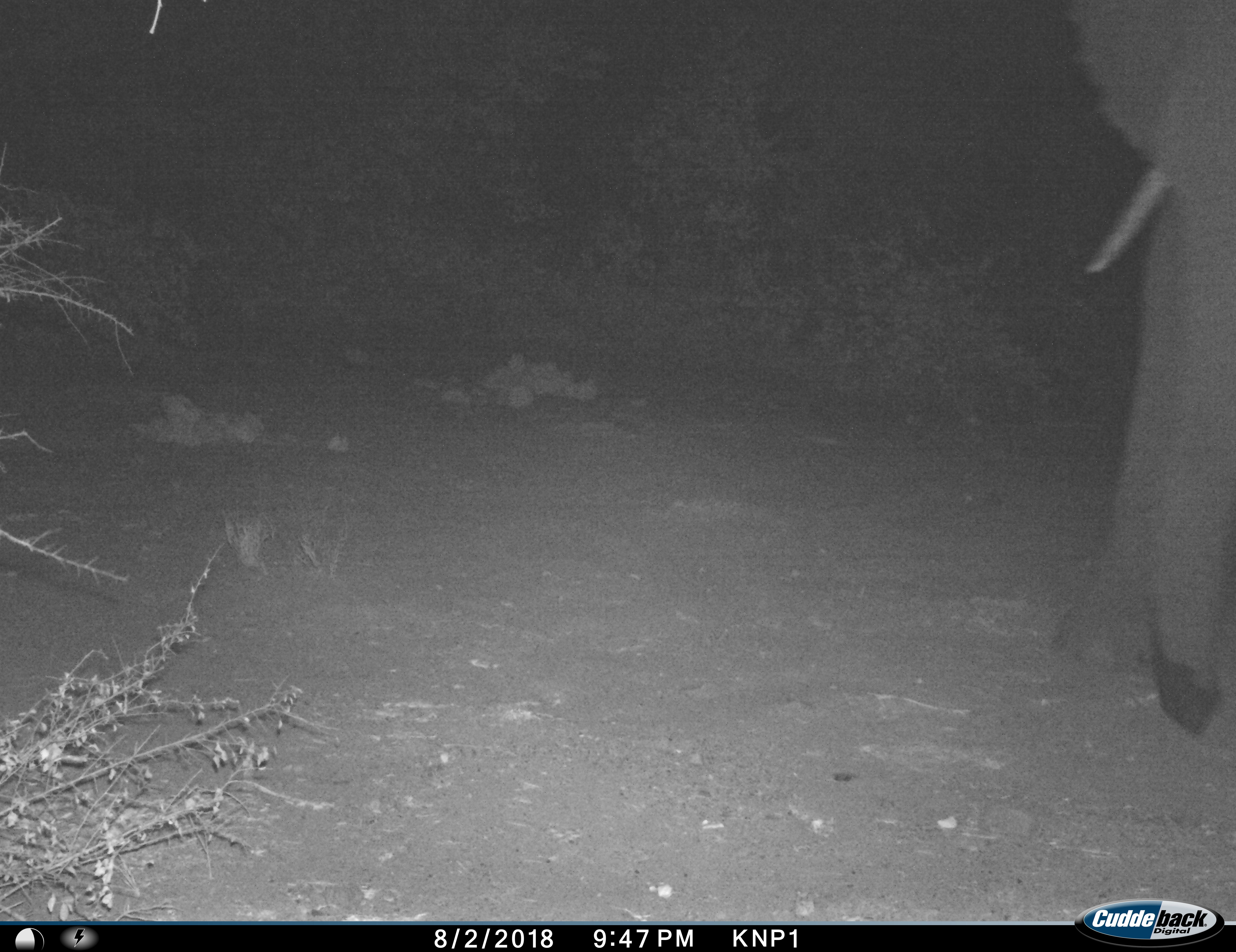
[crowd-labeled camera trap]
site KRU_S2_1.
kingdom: Animalia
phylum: Chordata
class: Mammalia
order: Proboscidea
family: Elephantidae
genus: Loxodonta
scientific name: Loxodonta africana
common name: african bush elephant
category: elephant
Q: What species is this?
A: Elephant (african bush elephant) (Loxodonta africana).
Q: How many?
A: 1.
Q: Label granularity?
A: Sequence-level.